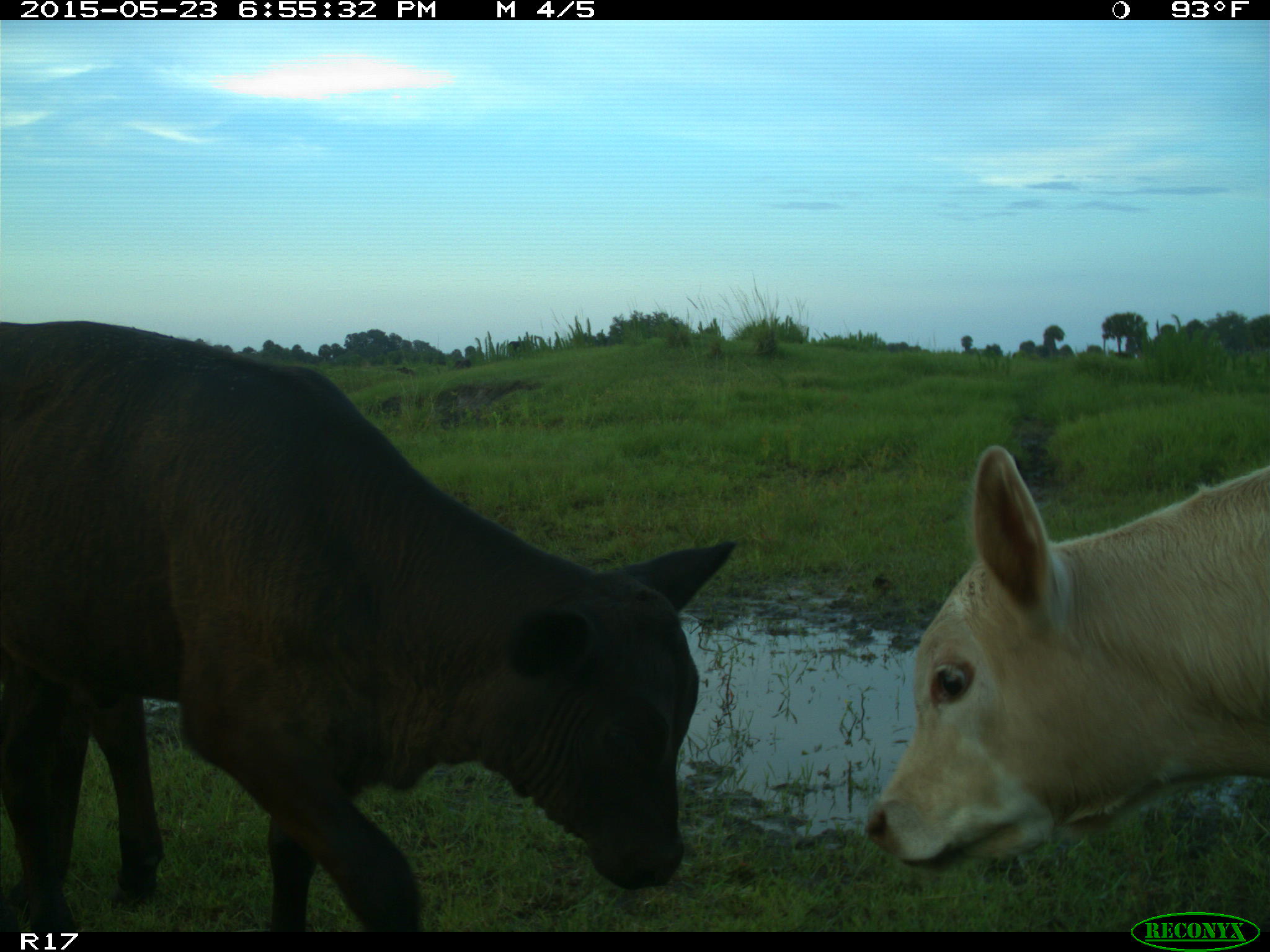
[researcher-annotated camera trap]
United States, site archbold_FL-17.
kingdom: Animalia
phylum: Chordata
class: Mammalia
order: Artiodactyla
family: Bovidae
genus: Bos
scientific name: Bos taurus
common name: domestic cow